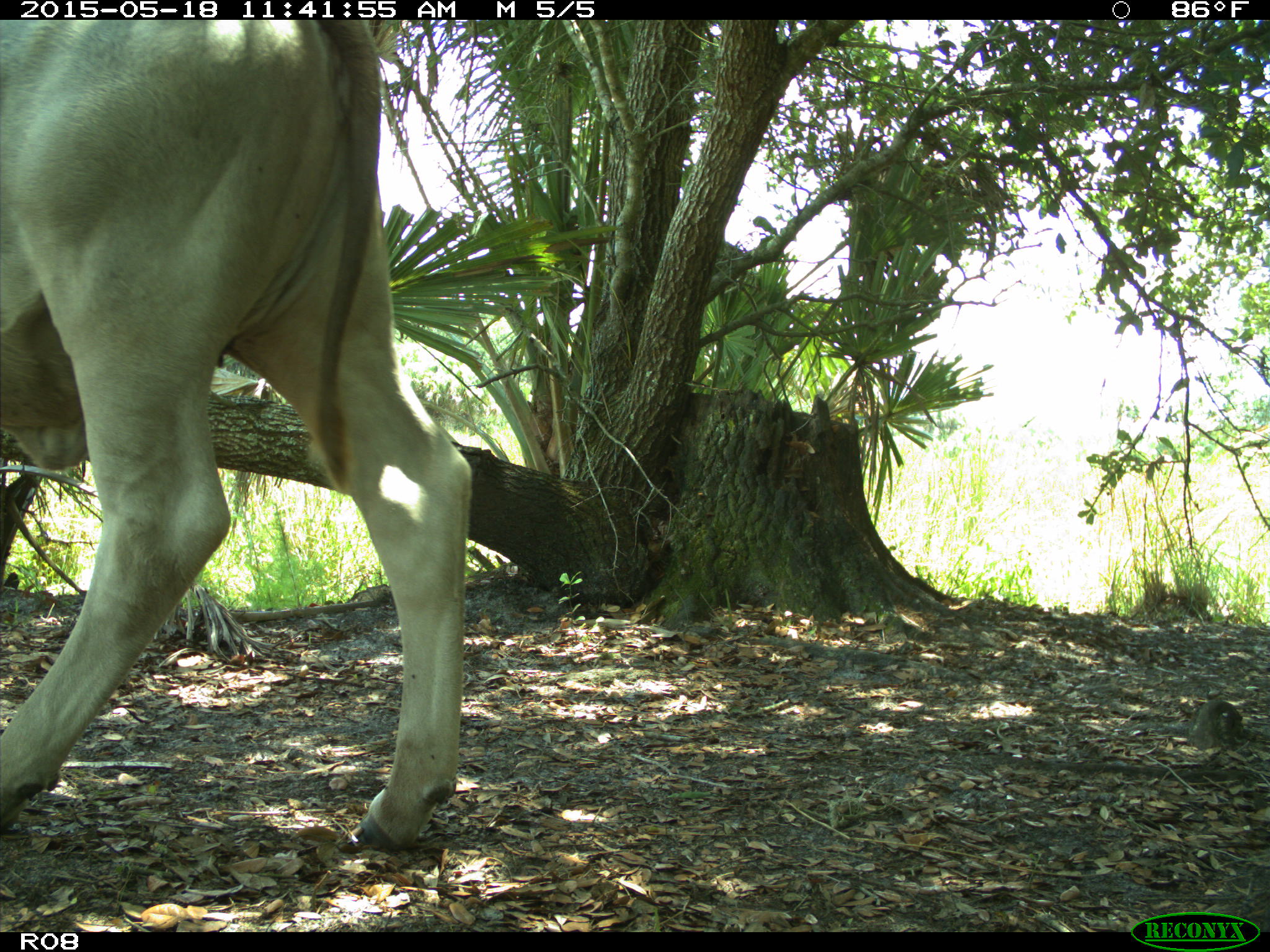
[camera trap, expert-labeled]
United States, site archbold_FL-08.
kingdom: Animalia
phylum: Chordata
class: Mammalia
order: Artiodactyla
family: Bovidae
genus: Bos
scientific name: Bos taurus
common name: domestic cow